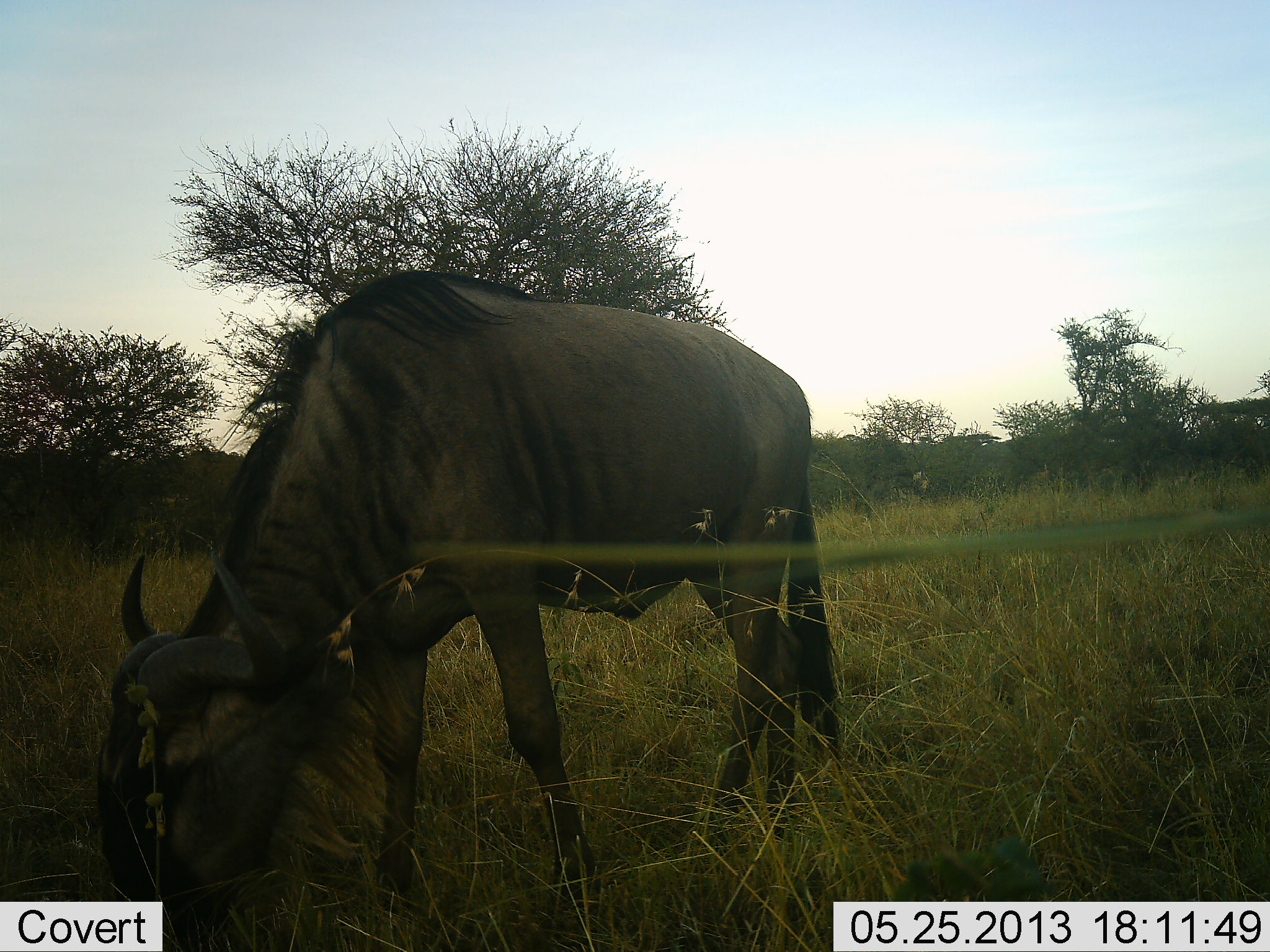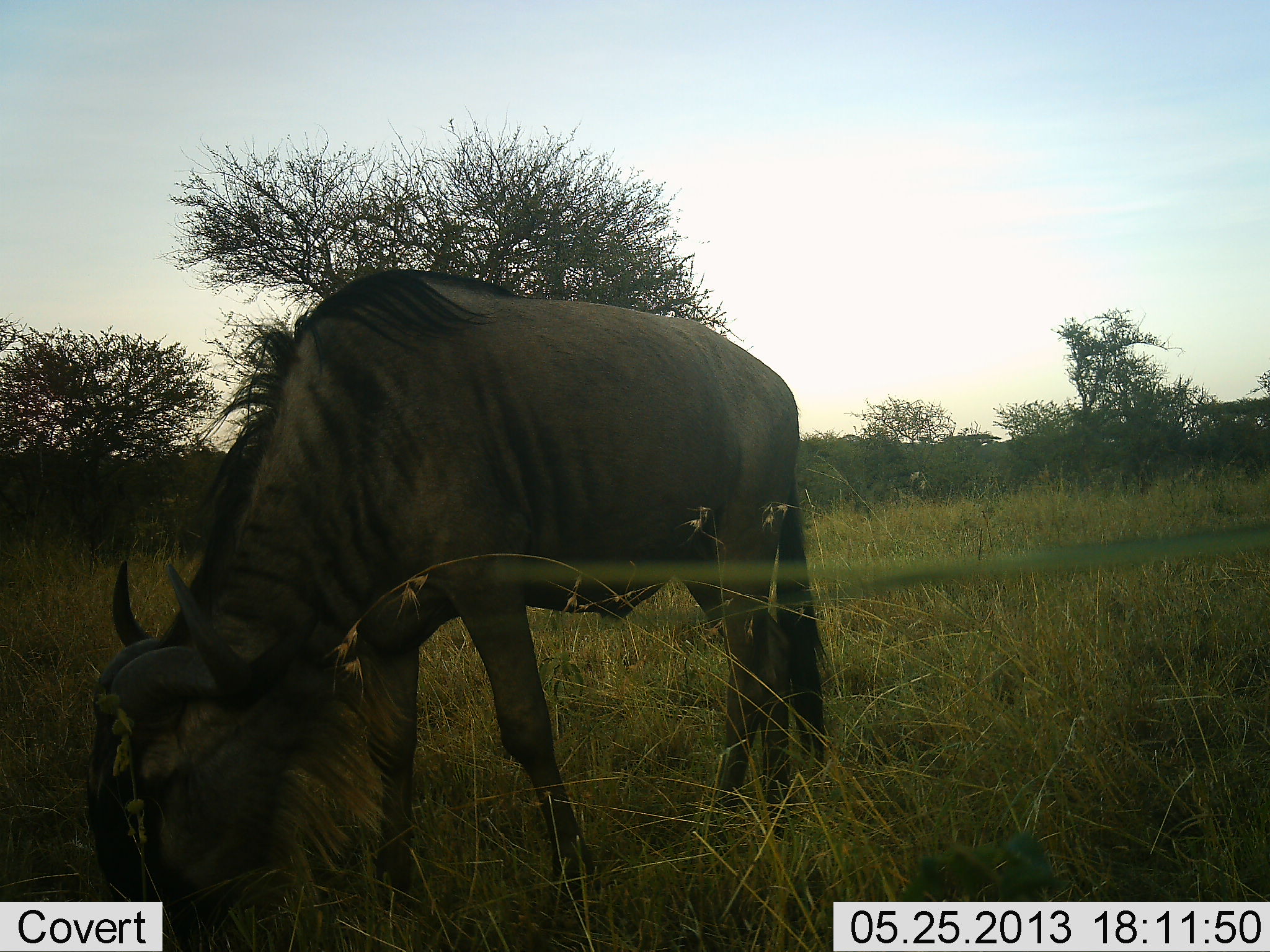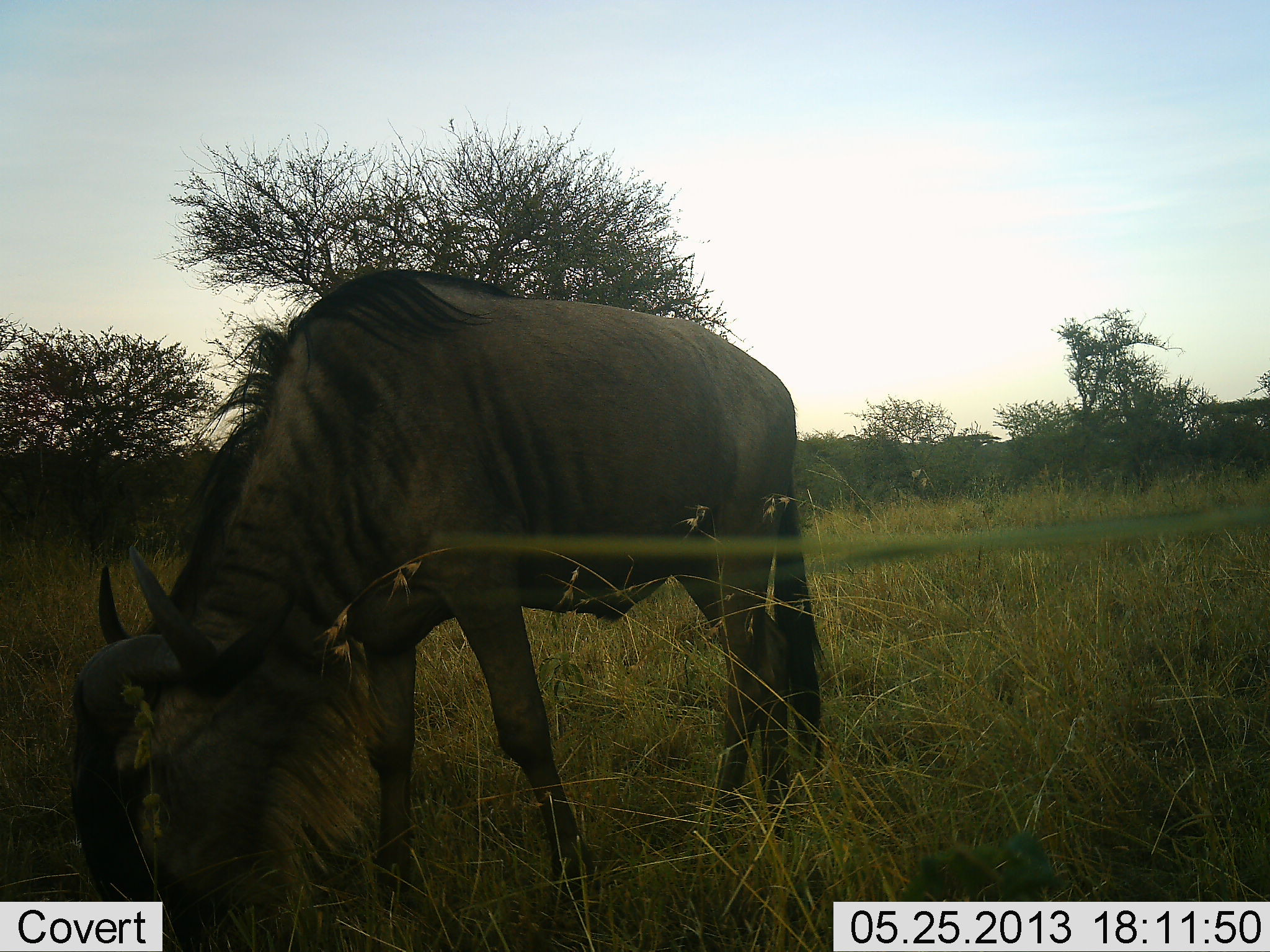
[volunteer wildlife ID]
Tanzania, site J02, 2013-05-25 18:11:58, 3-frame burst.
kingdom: Animalia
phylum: Chordata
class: Mammalia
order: Artiodactyla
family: Bovidae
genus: Connochaetes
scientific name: Connochaetes taurinus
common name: blue wildebeest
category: wildebeest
Wildebeest (blue wildebeest) (Connochaetes taurinus), count 1. Behavior (volunteer vote fractions): standing 23%, resting 0%, moving 0%, interacting 0%. Young present (vote fraction): 0%. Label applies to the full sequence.